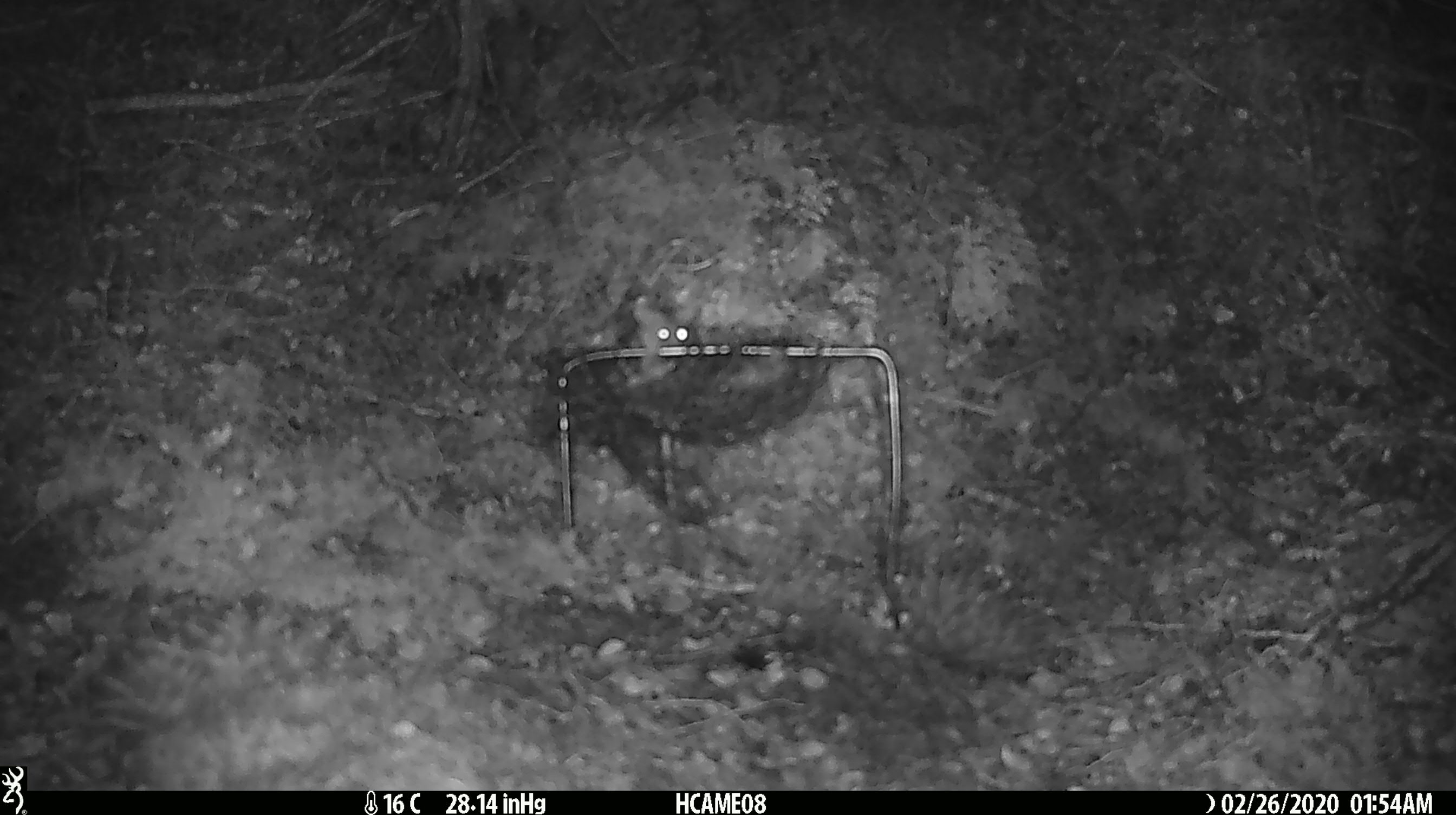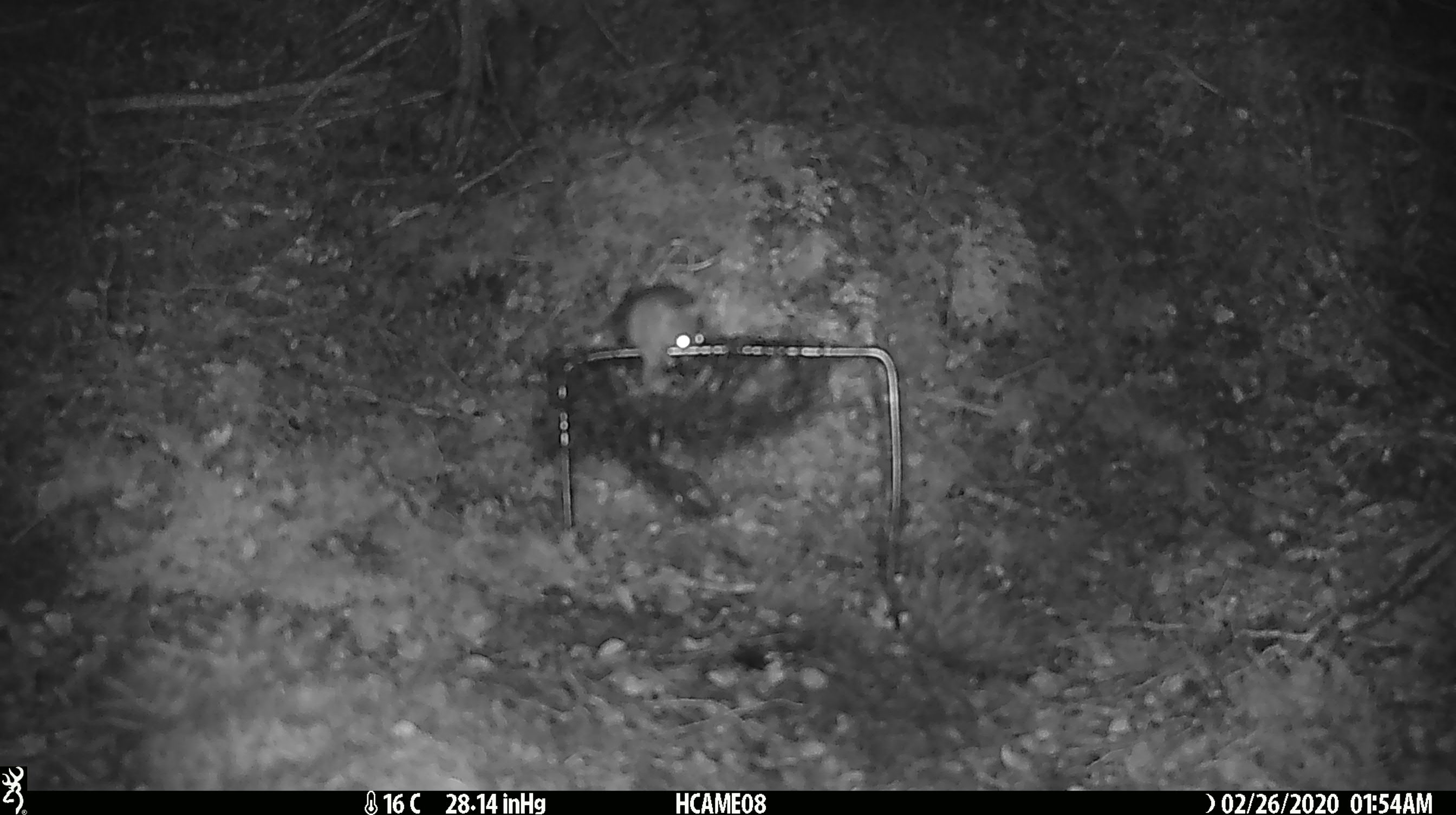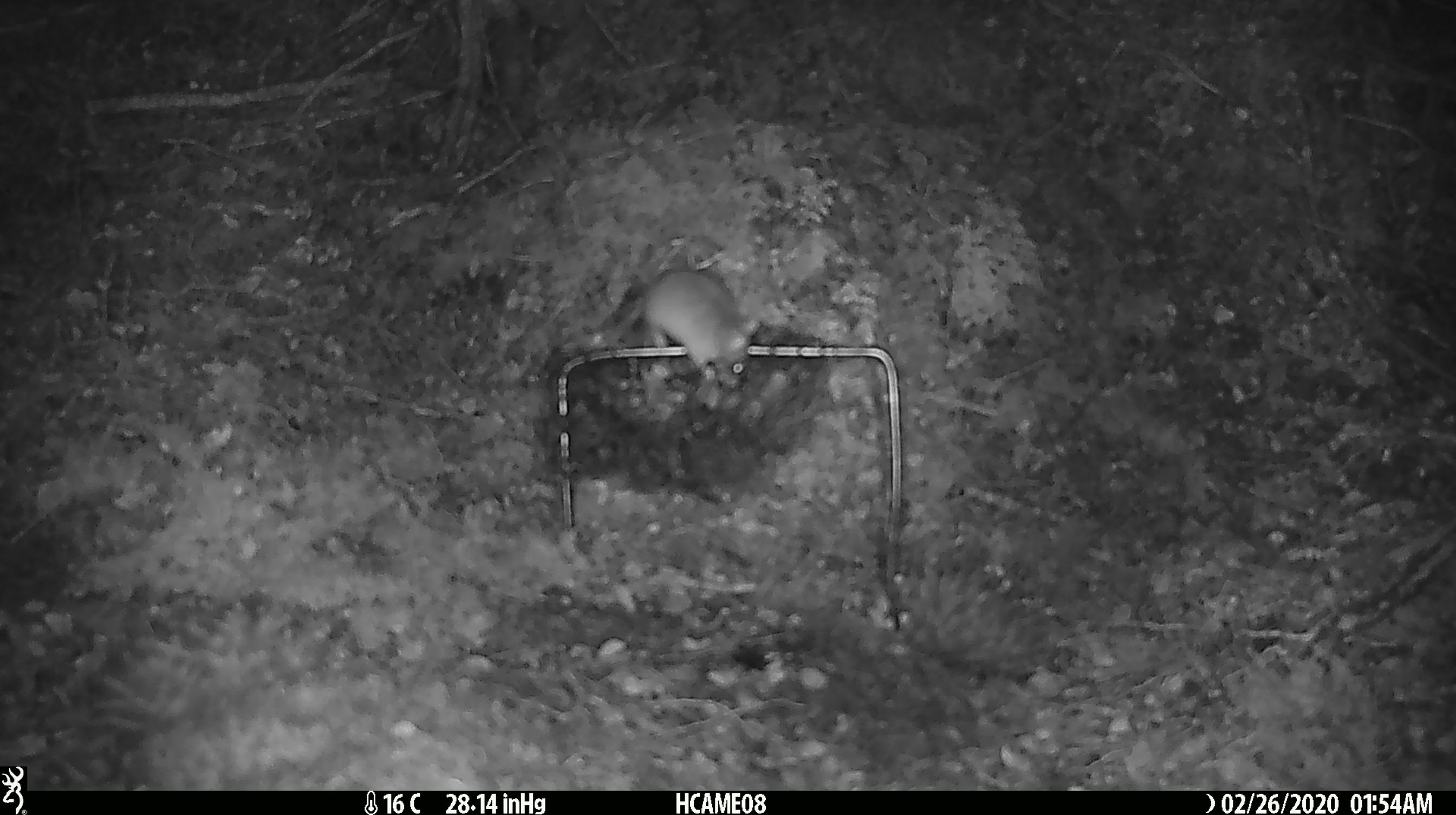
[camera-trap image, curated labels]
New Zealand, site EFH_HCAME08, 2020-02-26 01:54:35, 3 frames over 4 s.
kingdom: Animalia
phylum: Chordata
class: Mammalia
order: Rodentia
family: Muridae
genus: Mus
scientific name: Mus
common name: mouse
Mouse (Mus).